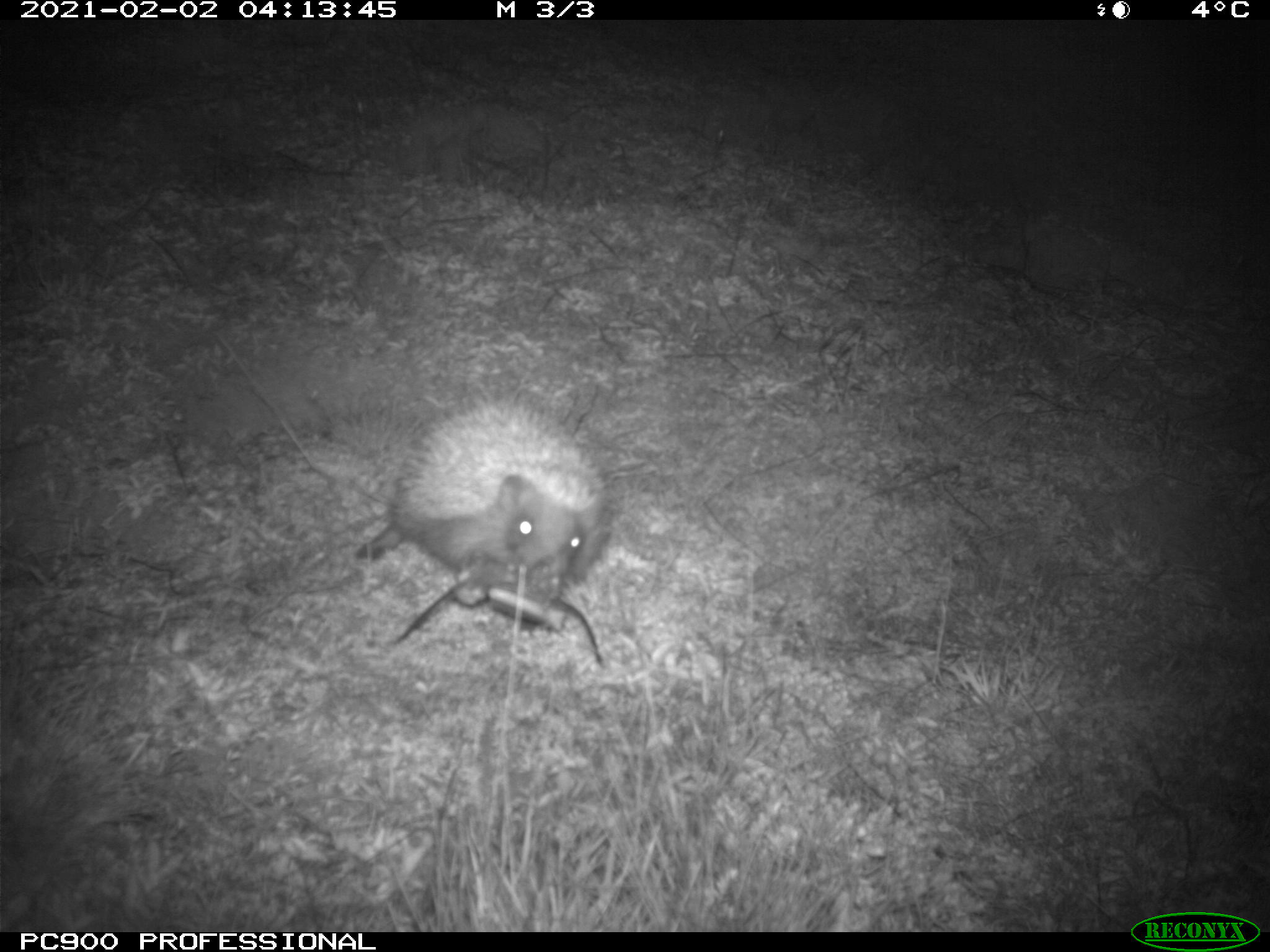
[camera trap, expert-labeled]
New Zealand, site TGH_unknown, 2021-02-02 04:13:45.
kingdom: Animalia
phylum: Chordata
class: Mammalia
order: Eulipotyphla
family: Erinaceidae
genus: Erinaceus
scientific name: Erinaceus europaeus europaeus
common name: european hedgehog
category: hedgehog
Hedgehog (european hedgehog) (Erinaceus europaeus europaeus).